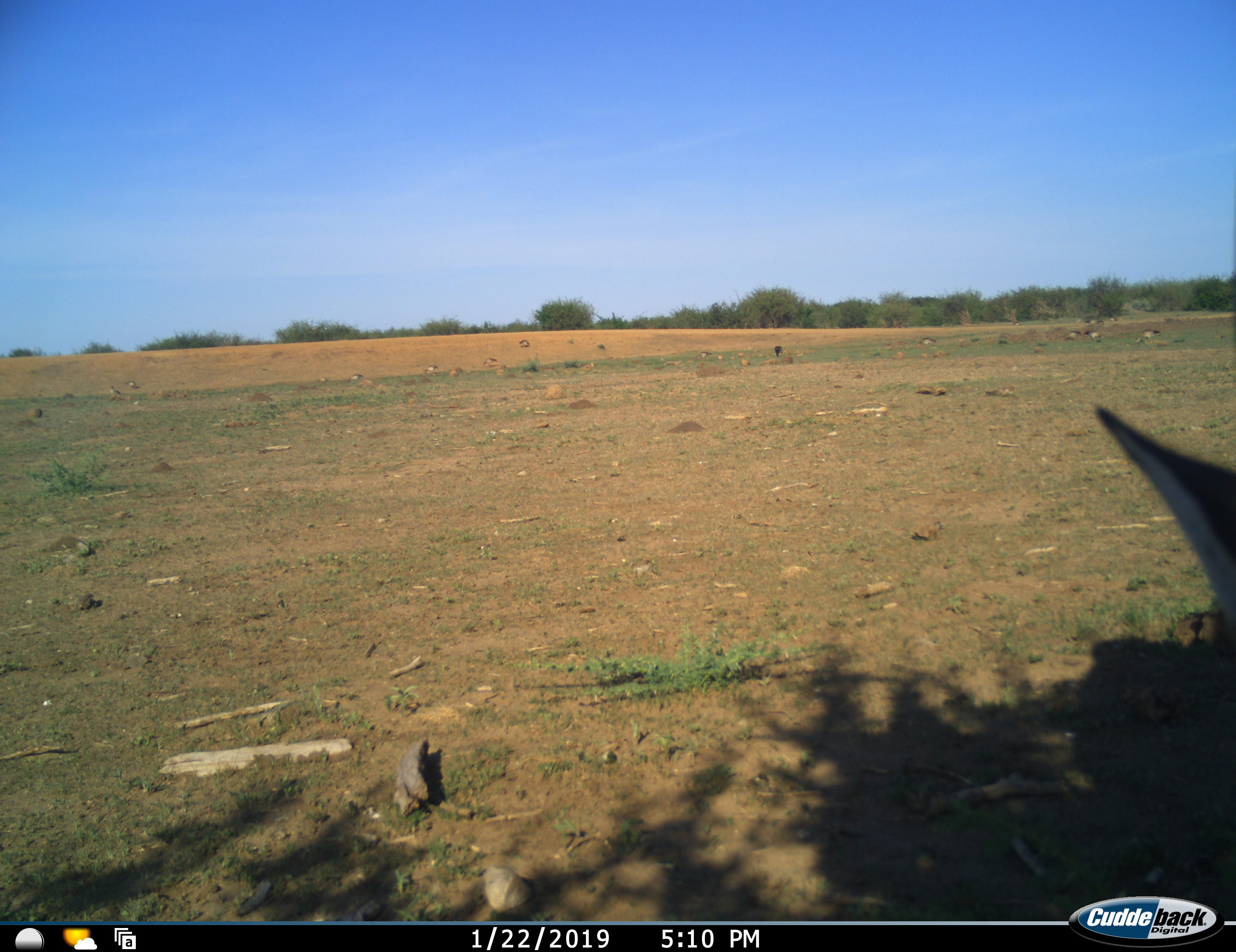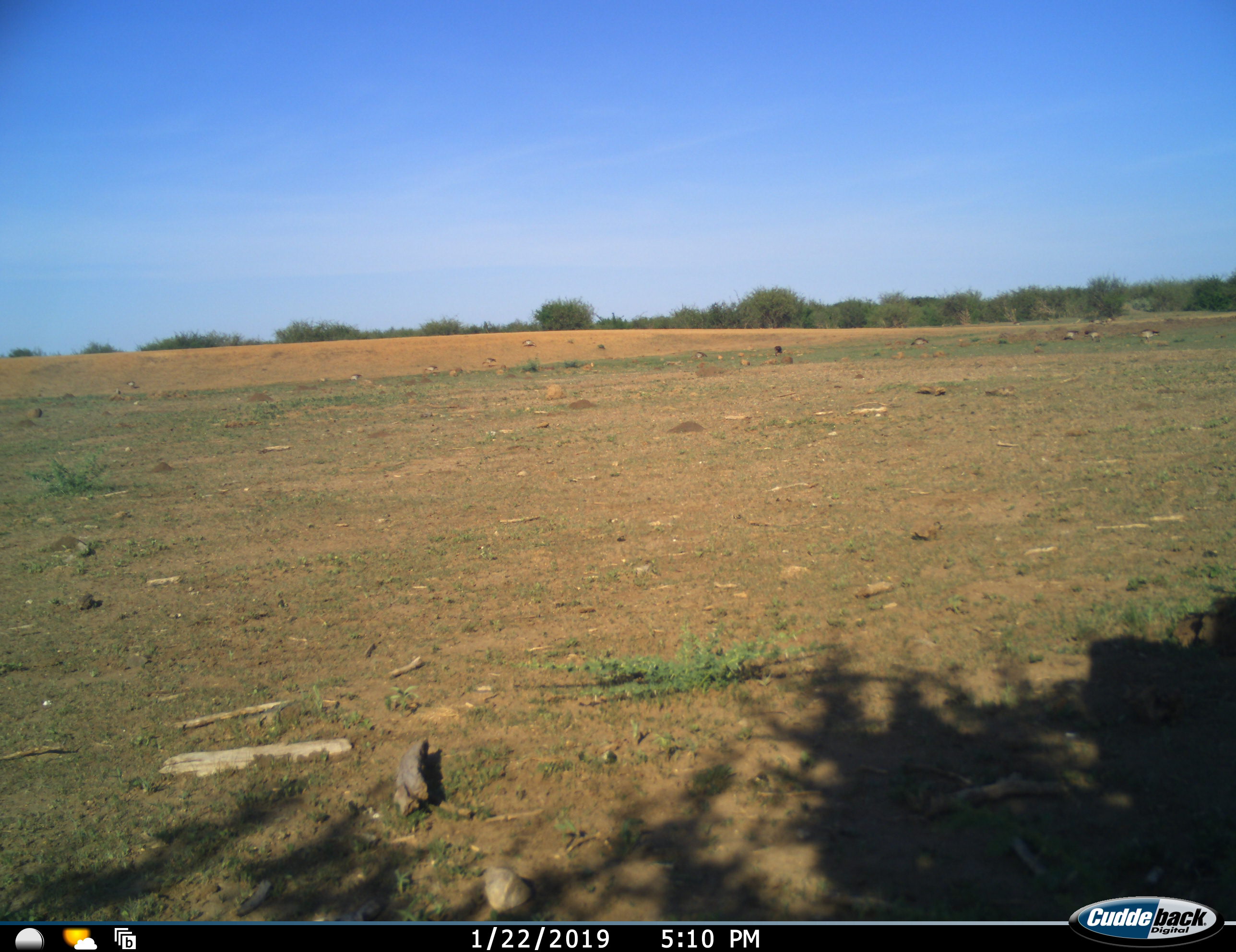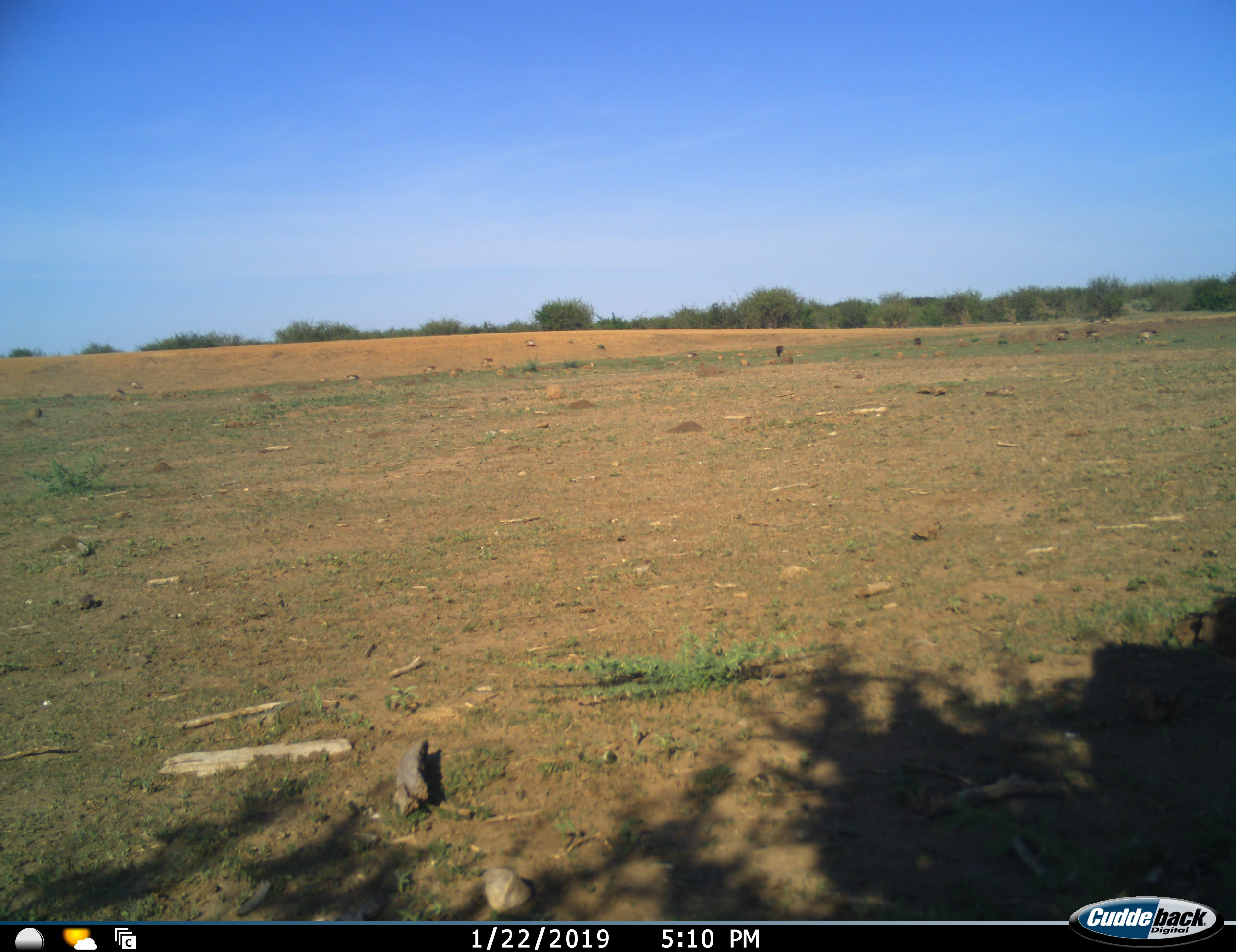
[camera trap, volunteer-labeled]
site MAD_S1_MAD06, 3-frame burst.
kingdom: Animalia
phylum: Chordata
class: Mammalia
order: Artiodactyla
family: Bovidae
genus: Aepyceros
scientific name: Aepyceros melampus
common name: impala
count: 1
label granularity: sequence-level